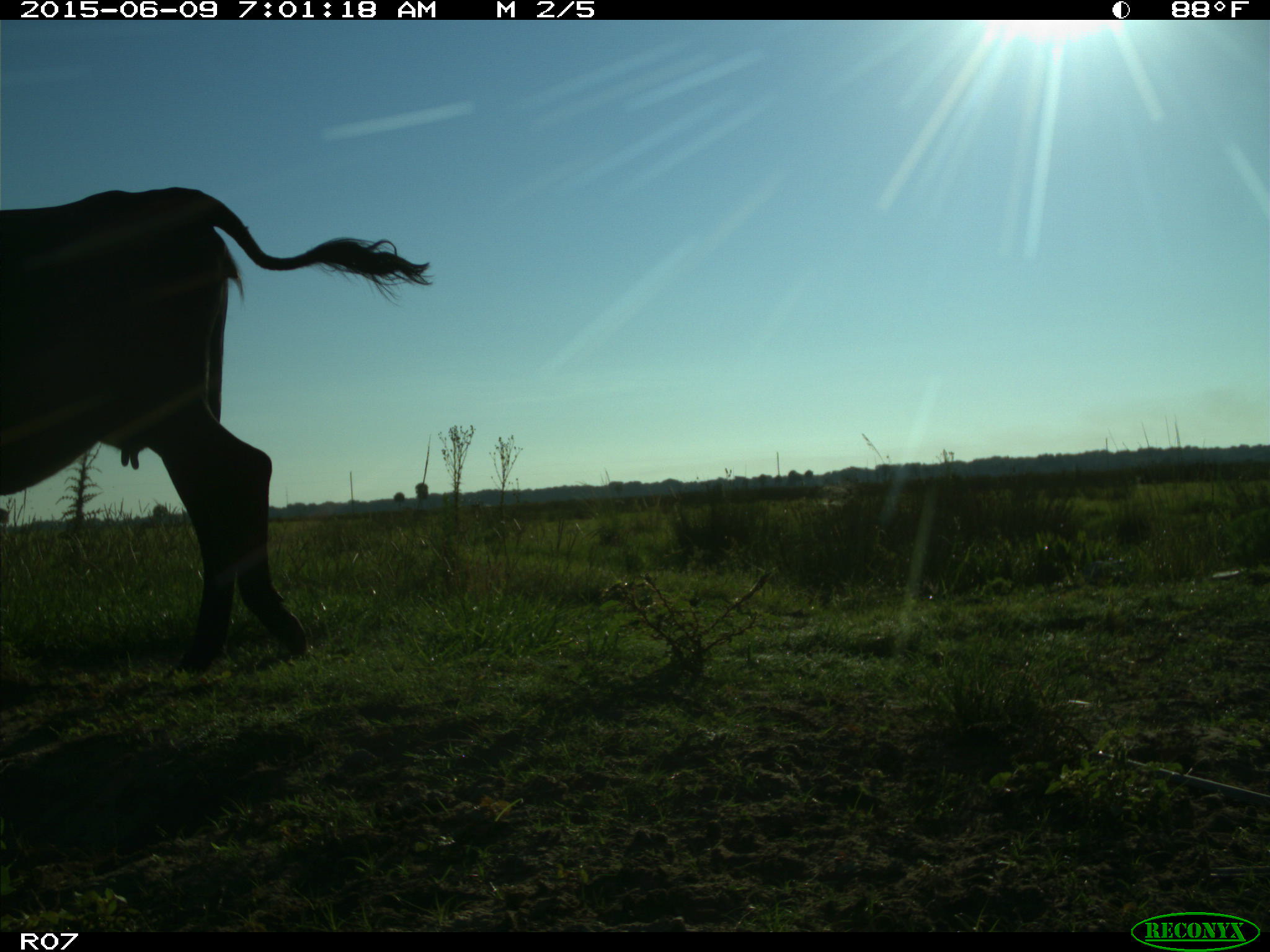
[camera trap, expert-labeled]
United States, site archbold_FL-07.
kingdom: Animalia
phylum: Chordata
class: Mammalia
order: Artiodactyla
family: Bovidae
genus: Bos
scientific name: Bos taurus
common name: domestic cow